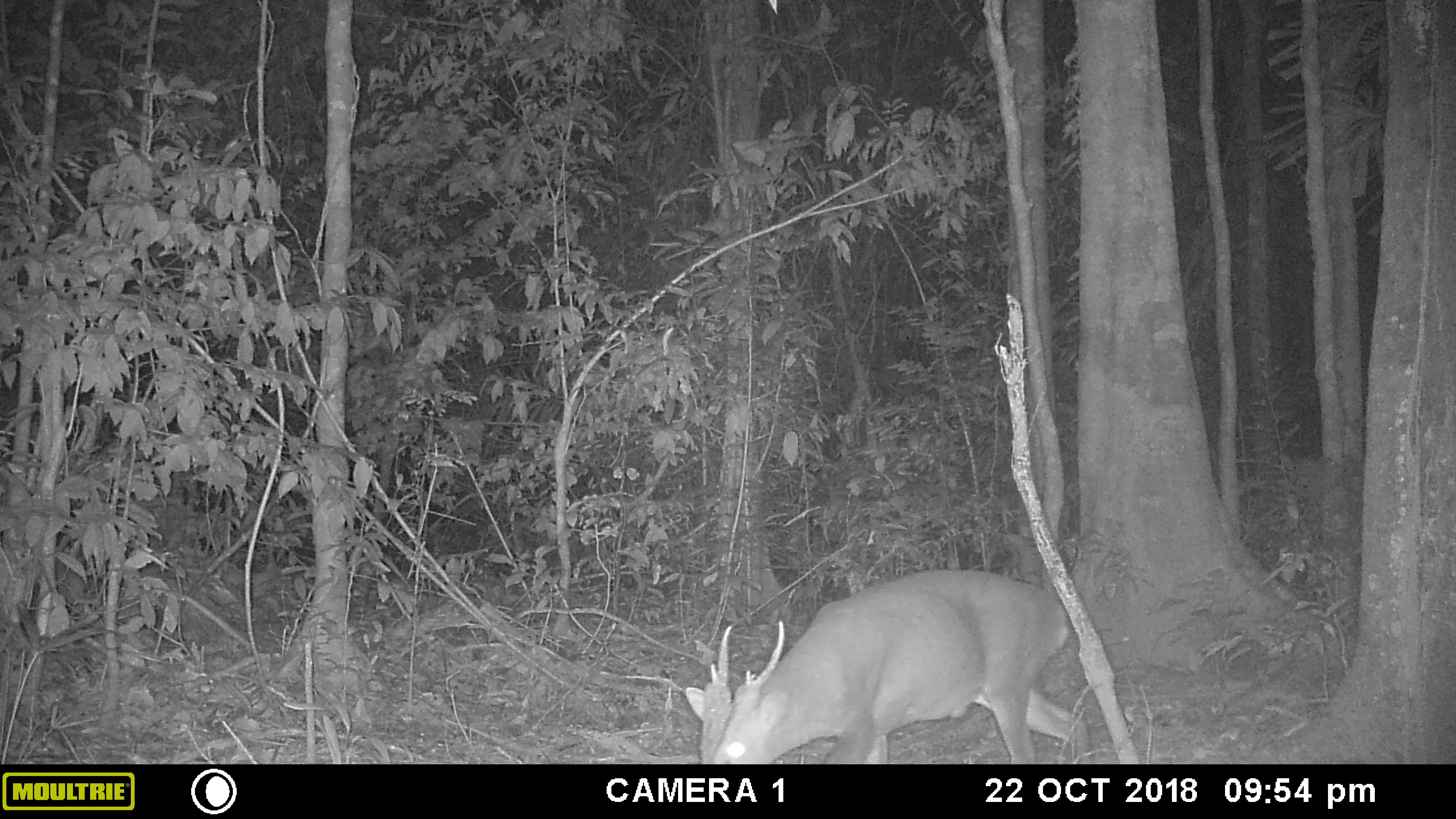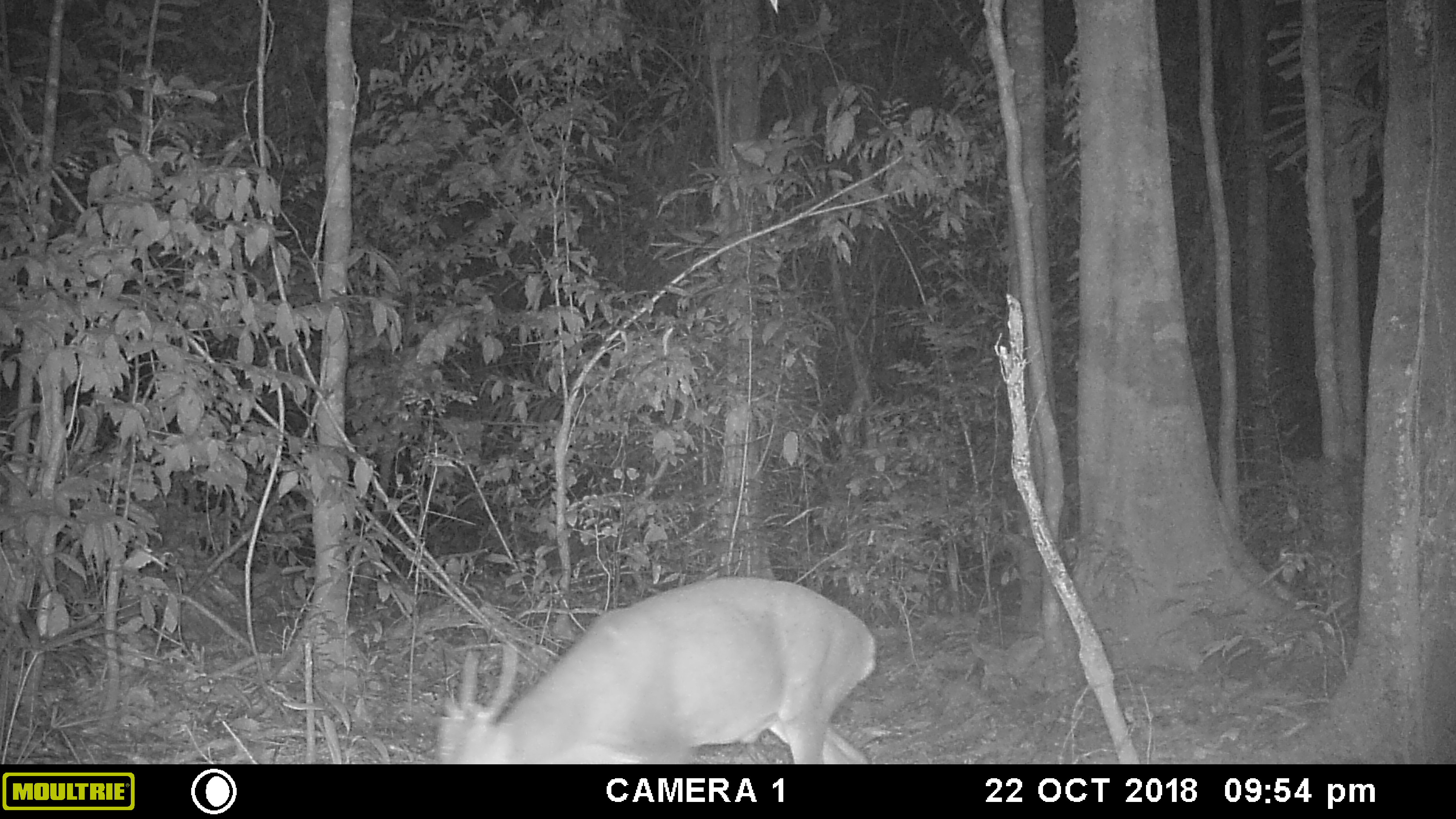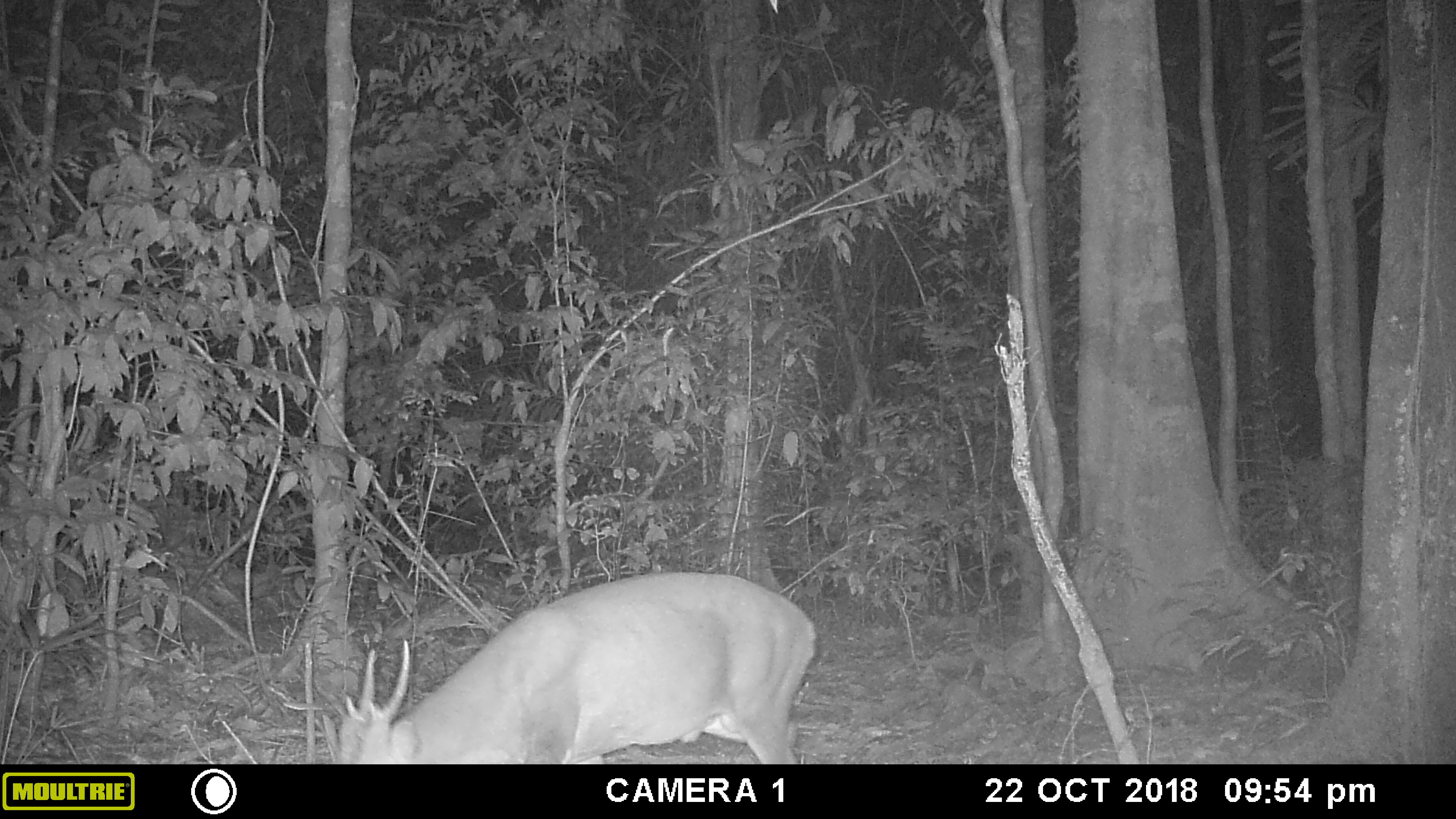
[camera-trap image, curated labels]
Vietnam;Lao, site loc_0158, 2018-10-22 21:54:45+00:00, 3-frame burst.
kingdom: Animalia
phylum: Chordata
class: Mammalia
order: Artiodactyla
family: Cervidae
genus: Muntiacus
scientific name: Muntiacus vuquangensis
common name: large-antlered muntjac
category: large antlered muntjac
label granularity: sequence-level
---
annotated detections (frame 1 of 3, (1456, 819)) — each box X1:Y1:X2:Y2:
large antlered muntjac: 685:568:1088:764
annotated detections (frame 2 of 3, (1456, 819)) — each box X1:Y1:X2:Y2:
large antlered muntjac: 438:575:875:764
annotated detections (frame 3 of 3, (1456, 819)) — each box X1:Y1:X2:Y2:
large antlered muntjac: 339:572:816:764